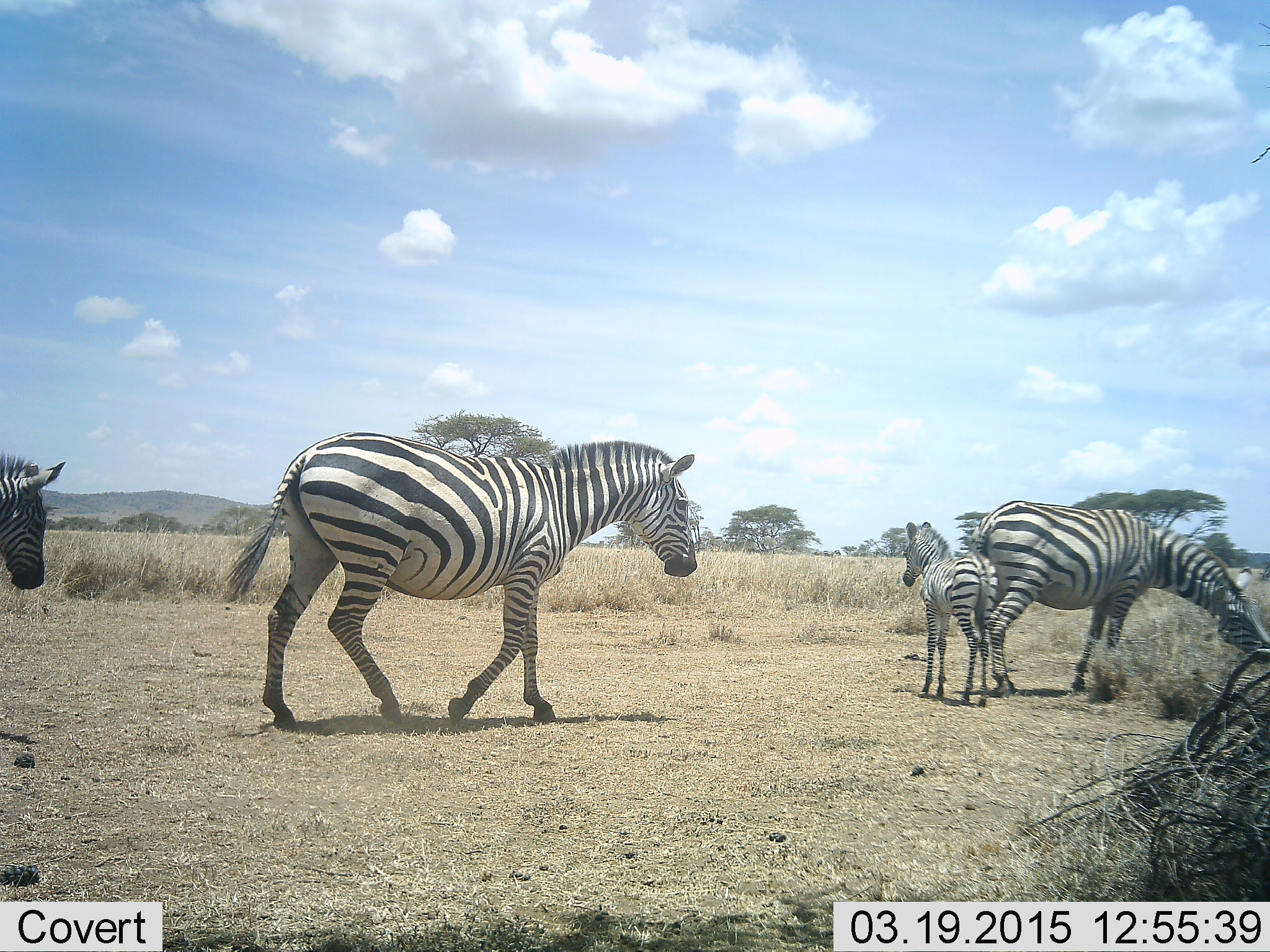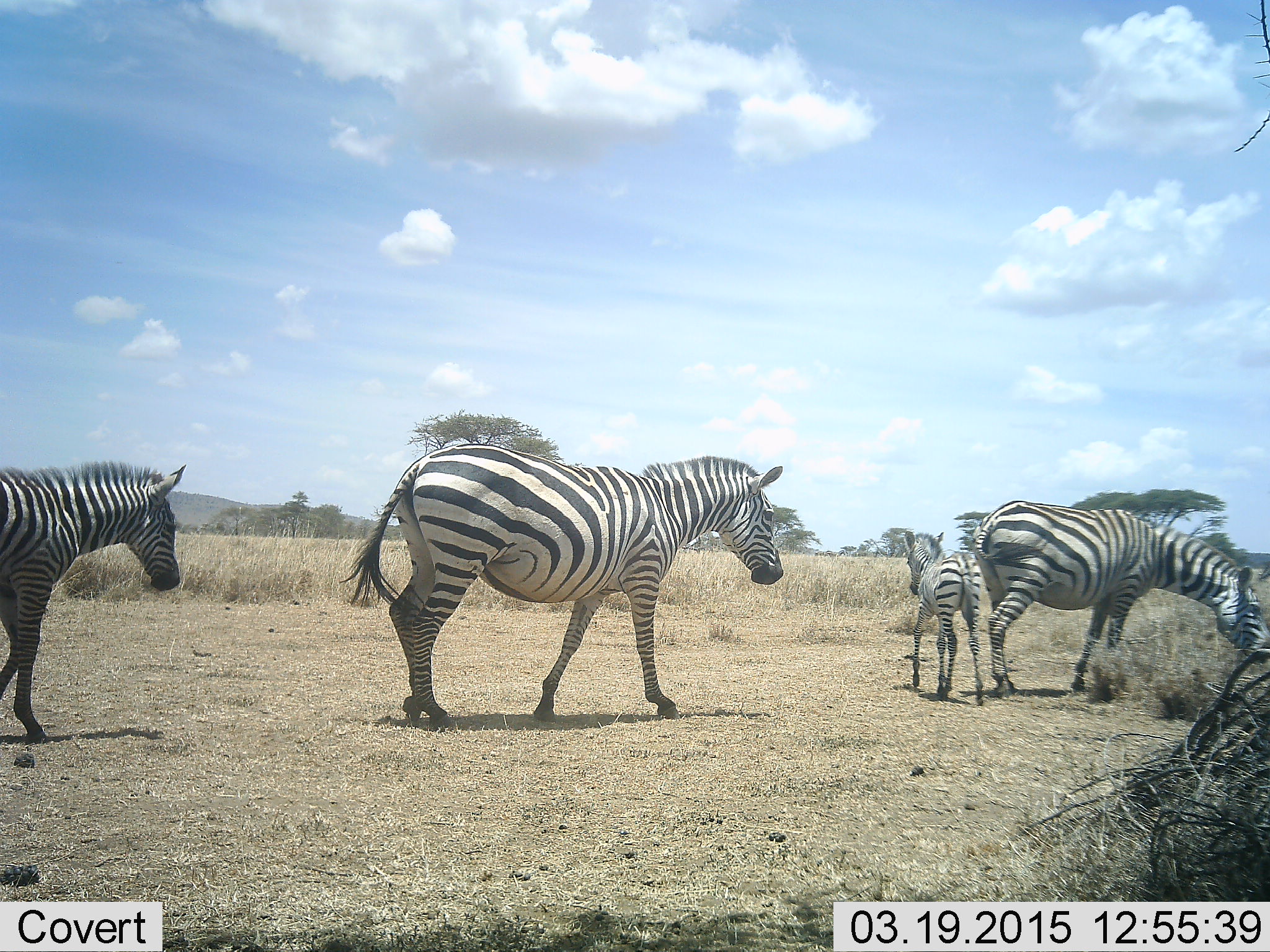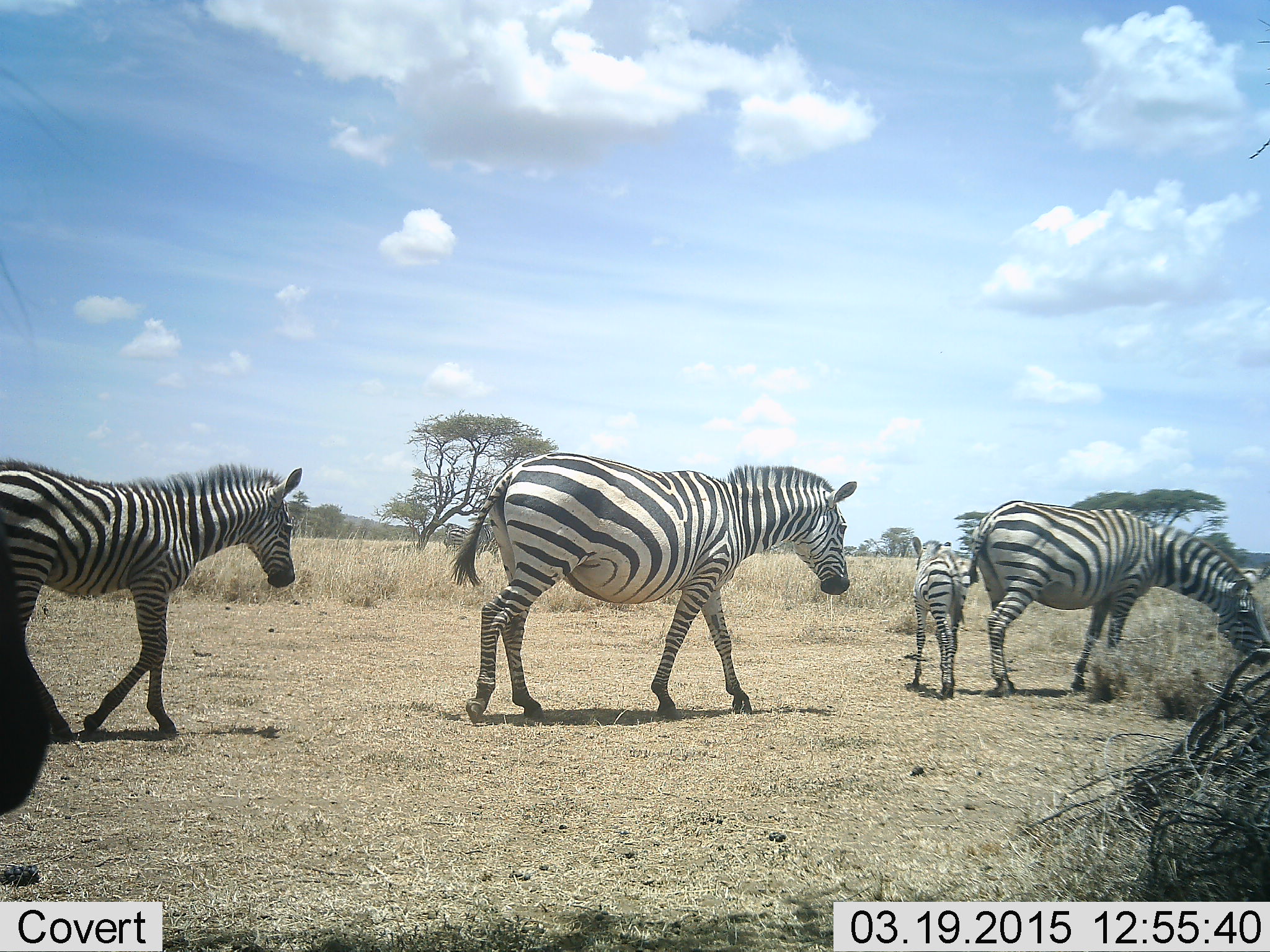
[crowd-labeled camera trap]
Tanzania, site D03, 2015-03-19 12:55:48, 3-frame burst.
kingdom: Animalia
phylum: Chordata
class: Mammalia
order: Perissodactyla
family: Equidae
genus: Equus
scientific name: Equus quagga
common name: plains zebra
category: zebra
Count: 4.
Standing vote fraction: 40%.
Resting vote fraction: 0%.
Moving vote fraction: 100%.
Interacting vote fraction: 0%.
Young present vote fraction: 90%.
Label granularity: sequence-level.